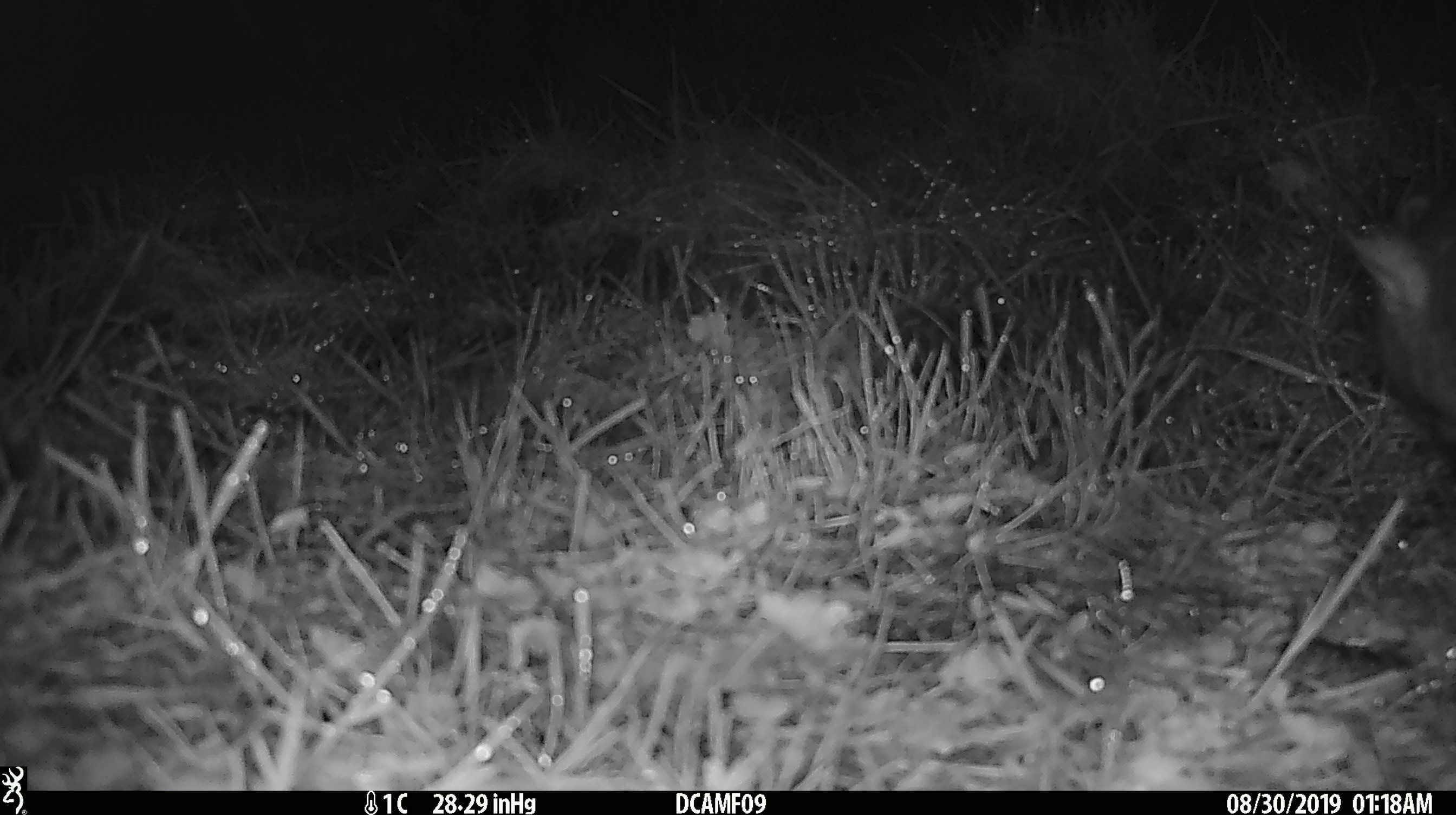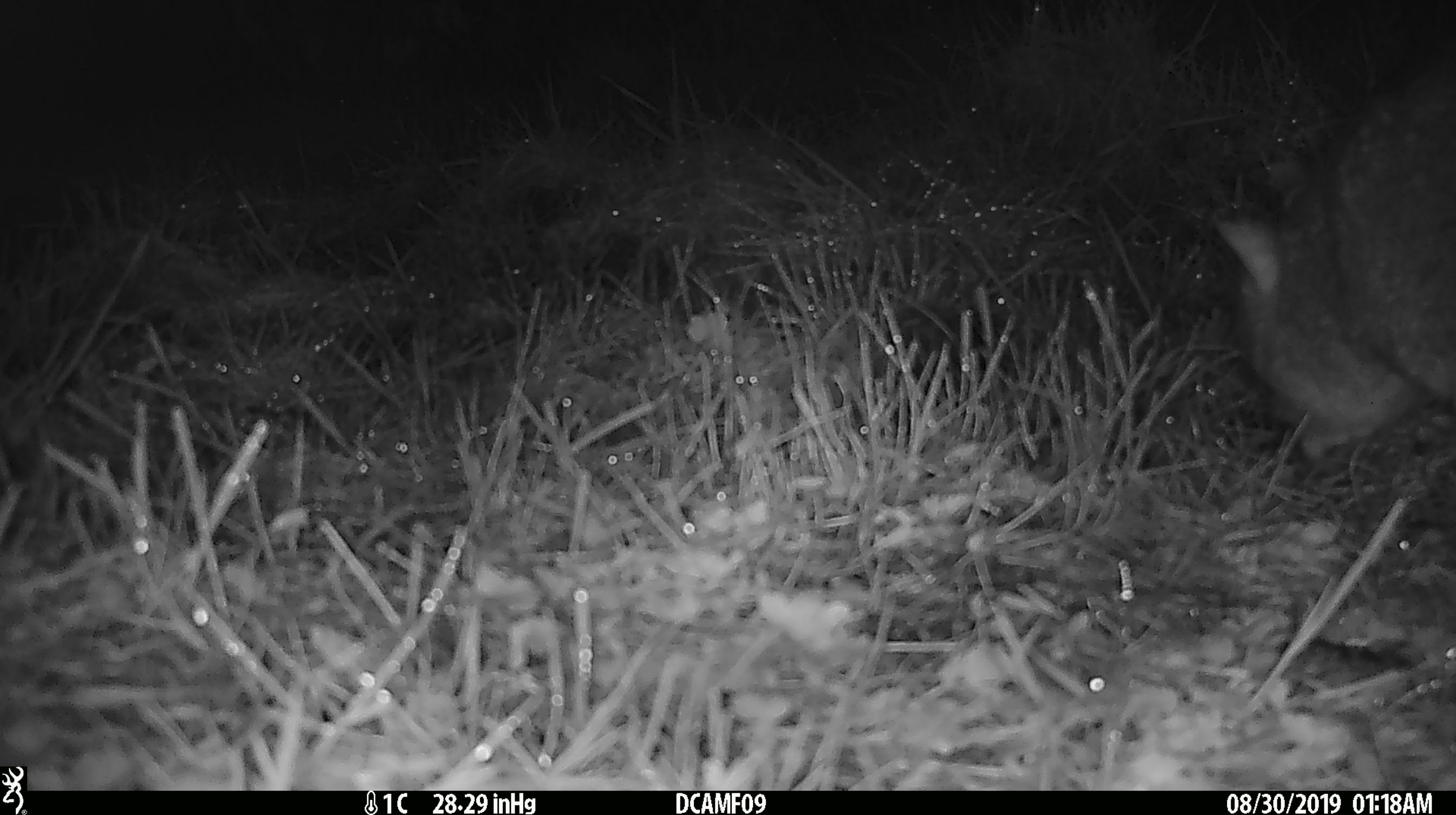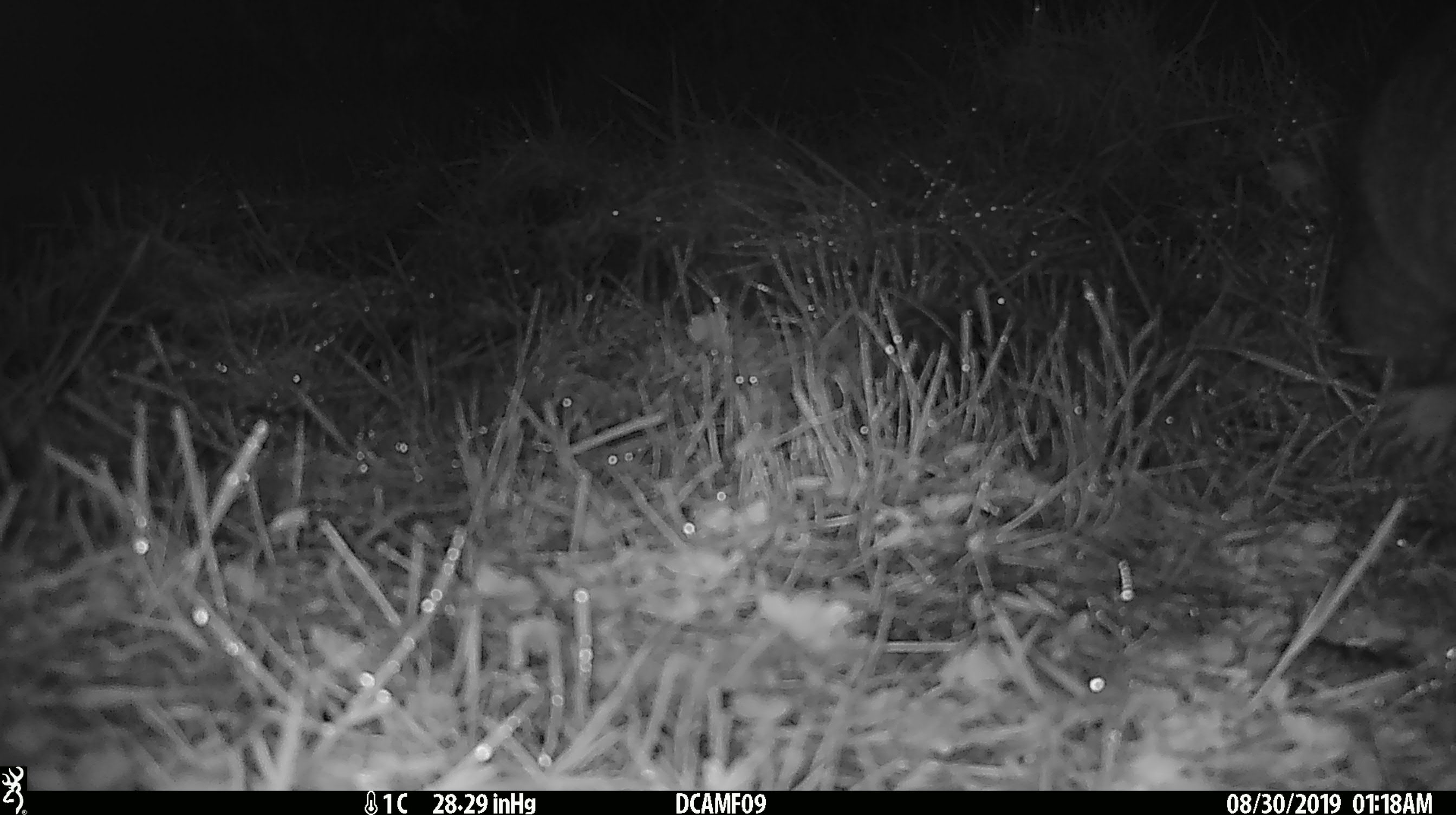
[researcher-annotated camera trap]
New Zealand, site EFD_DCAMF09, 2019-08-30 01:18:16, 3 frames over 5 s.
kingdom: Animalia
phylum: Chordata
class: Aves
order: Passeriformes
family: Fringillidae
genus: Chloris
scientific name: Chloris chloris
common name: greenfinch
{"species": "greenfinch (Chloris chloris)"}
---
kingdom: Animalia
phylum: Chordata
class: Mammalia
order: Diprotodontia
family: Phalangeridae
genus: Trichosurus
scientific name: Trichosurus vulpecula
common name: common brushtail possum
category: possum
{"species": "possum (common brushtail possum) (Trichosurus vulpecula)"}